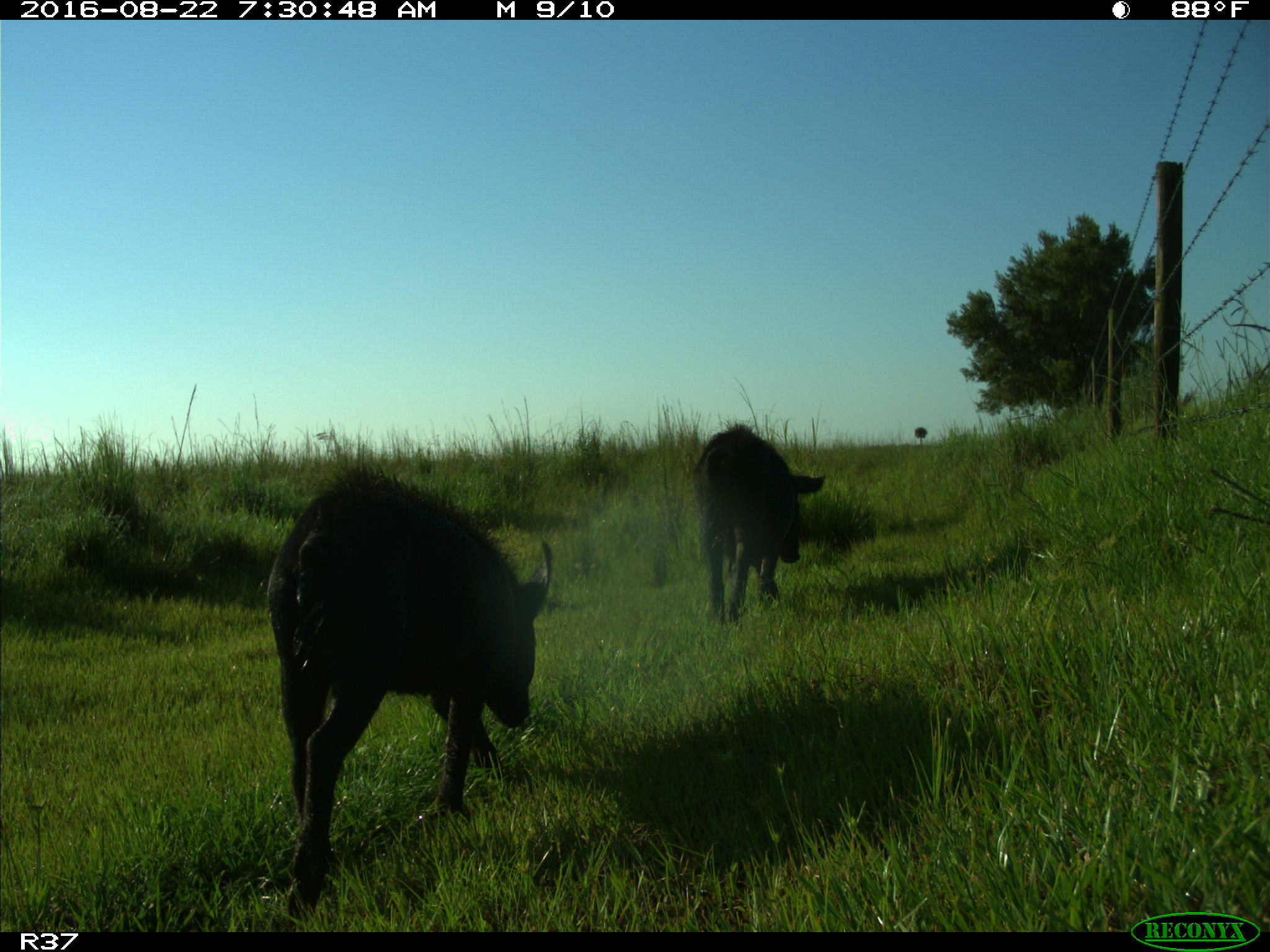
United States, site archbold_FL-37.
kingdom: Animalia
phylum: Chordata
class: Mammalia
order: Artiodactyla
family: Suidae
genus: Sus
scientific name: Sus scrofa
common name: wild boar